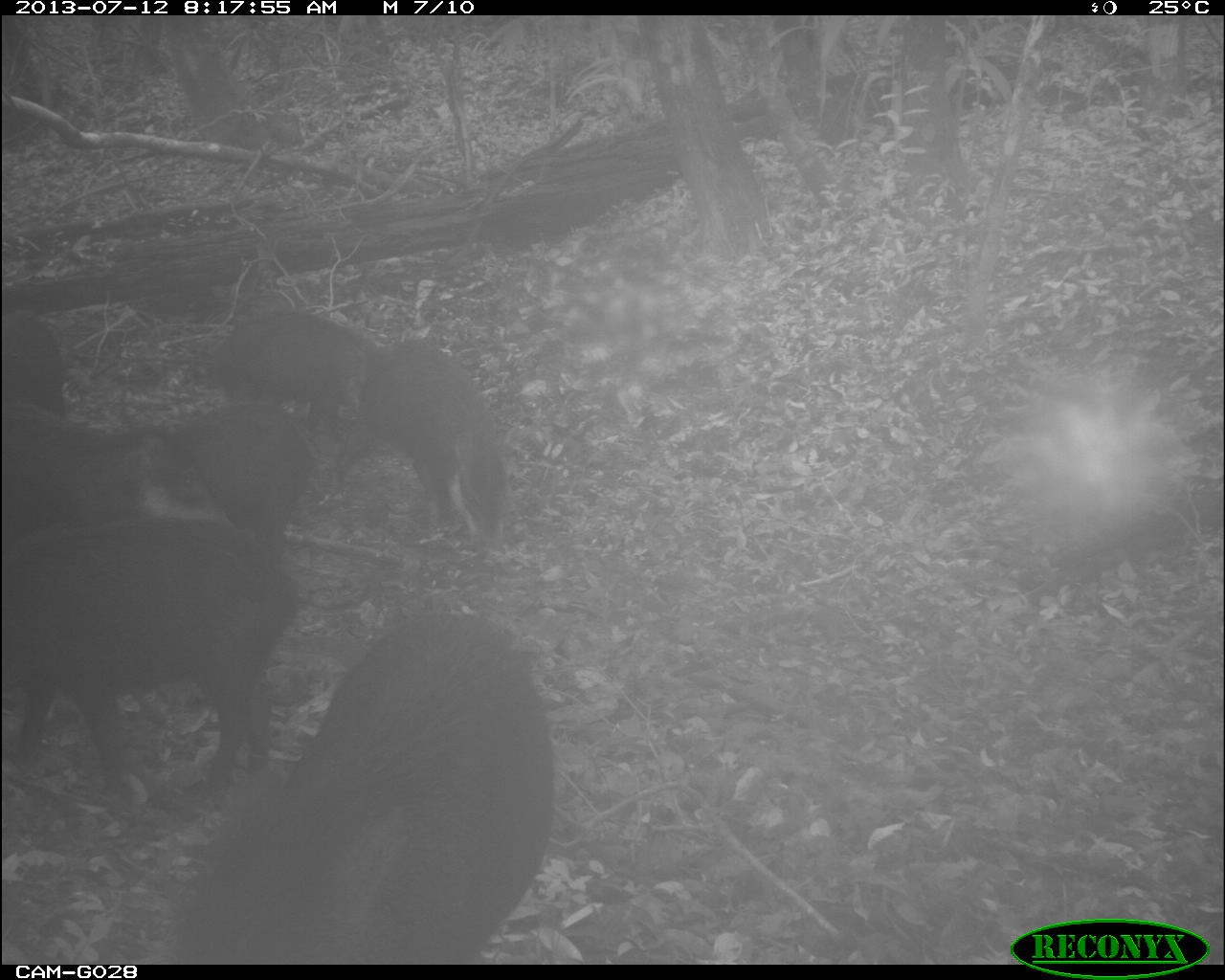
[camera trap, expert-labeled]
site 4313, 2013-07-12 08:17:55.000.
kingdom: Animalia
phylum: Chordata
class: Mammalia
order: Artiodactyla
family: Tayassuidae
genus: Tayassu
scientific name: Tayassu pecari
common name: white-lipped peccary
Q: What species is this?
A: Tayassu pecari (white-lipped peccary).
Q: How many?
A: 25.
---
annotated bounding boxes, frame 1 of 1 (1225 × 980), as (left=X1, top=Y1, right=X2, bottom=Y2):
tayassu pecari: (left=179, top=613, right=557, bottom=964); (left=0, top=516, right=292, bottom=801); (left=336, top=344, right=508, bottom=542); (left=0, top=400, right=224, bottom=521); (left=210, top=311, right=384, bottom=433); (left=178, top=401, right=316, bottom=516); (left=0, top=307, right=65, bottom=406)